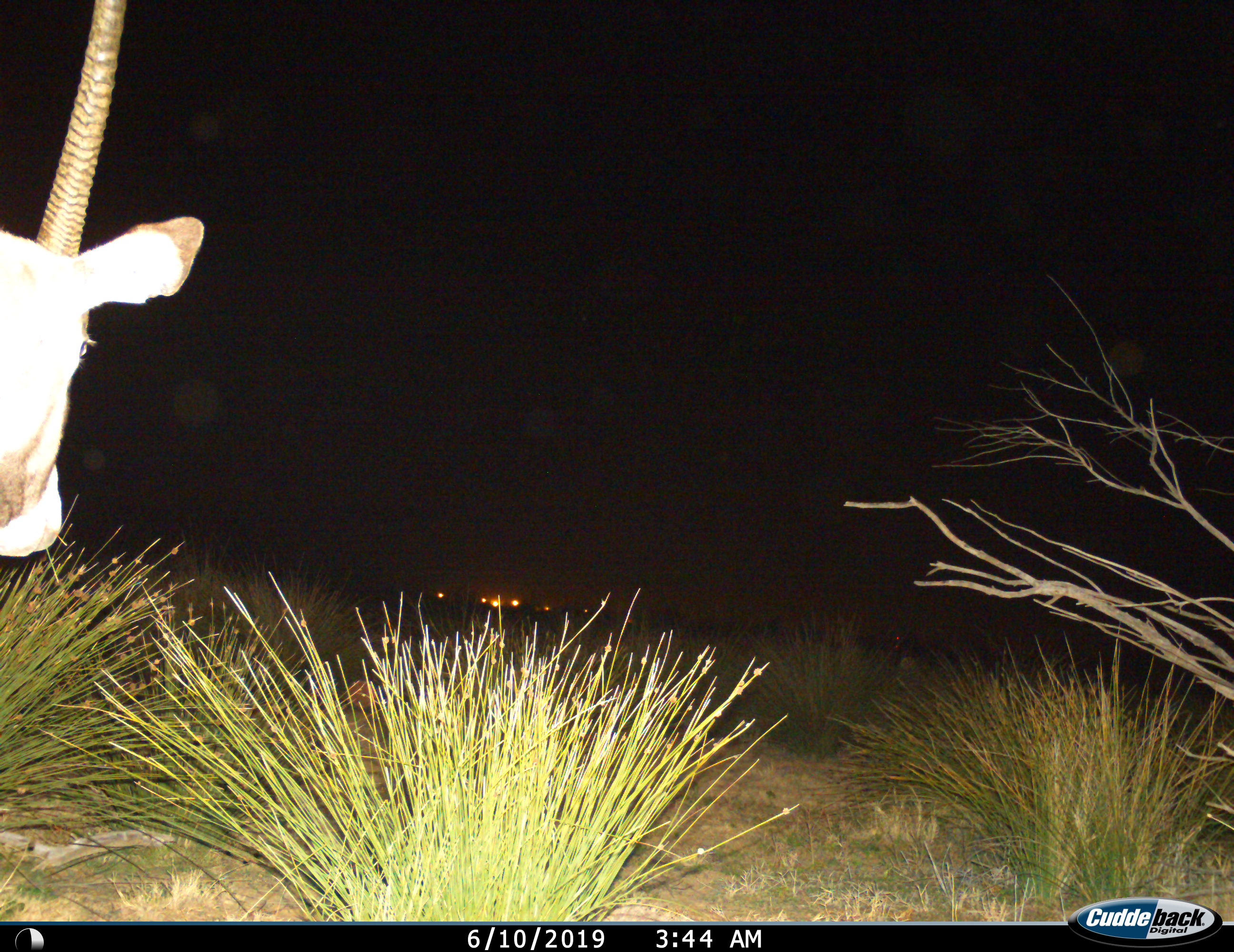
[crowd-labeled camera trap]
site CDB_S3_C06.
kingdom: Animalia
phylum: Chordata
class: Mammalia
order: Artiodactyla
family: Bovidae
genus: Oryx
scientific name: Oryx gazella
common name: gemsbok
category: oryx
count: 1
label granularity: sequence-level